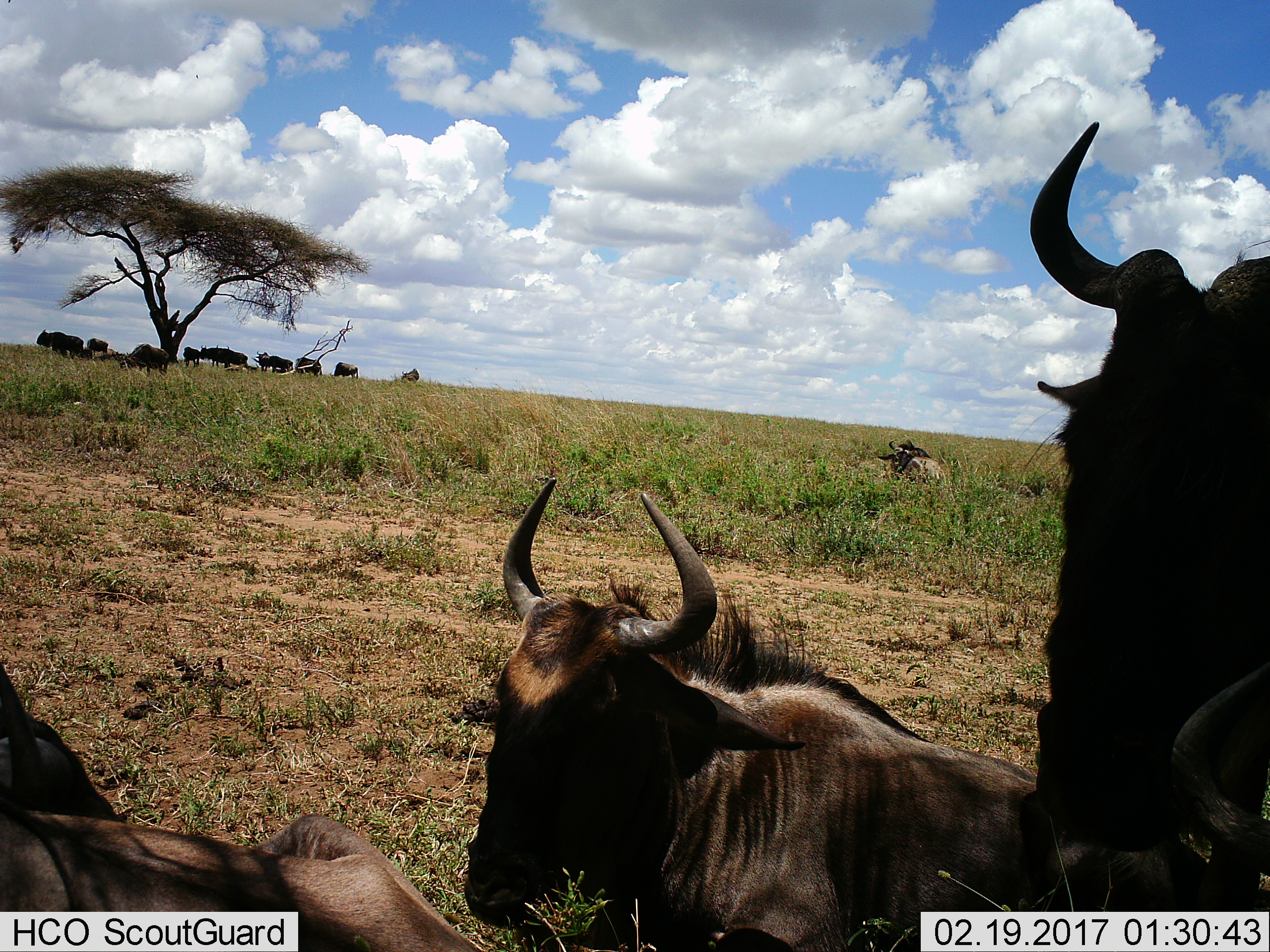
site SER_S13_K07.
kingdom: Animalia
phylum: Chordata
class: Mammalia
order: Artiodactyla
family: Bovidae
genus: Connochaetes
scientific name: Connochaetes taurinus taurinus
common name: blue wildebeest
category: wildebeestblue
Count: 11-50.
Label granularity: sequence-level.